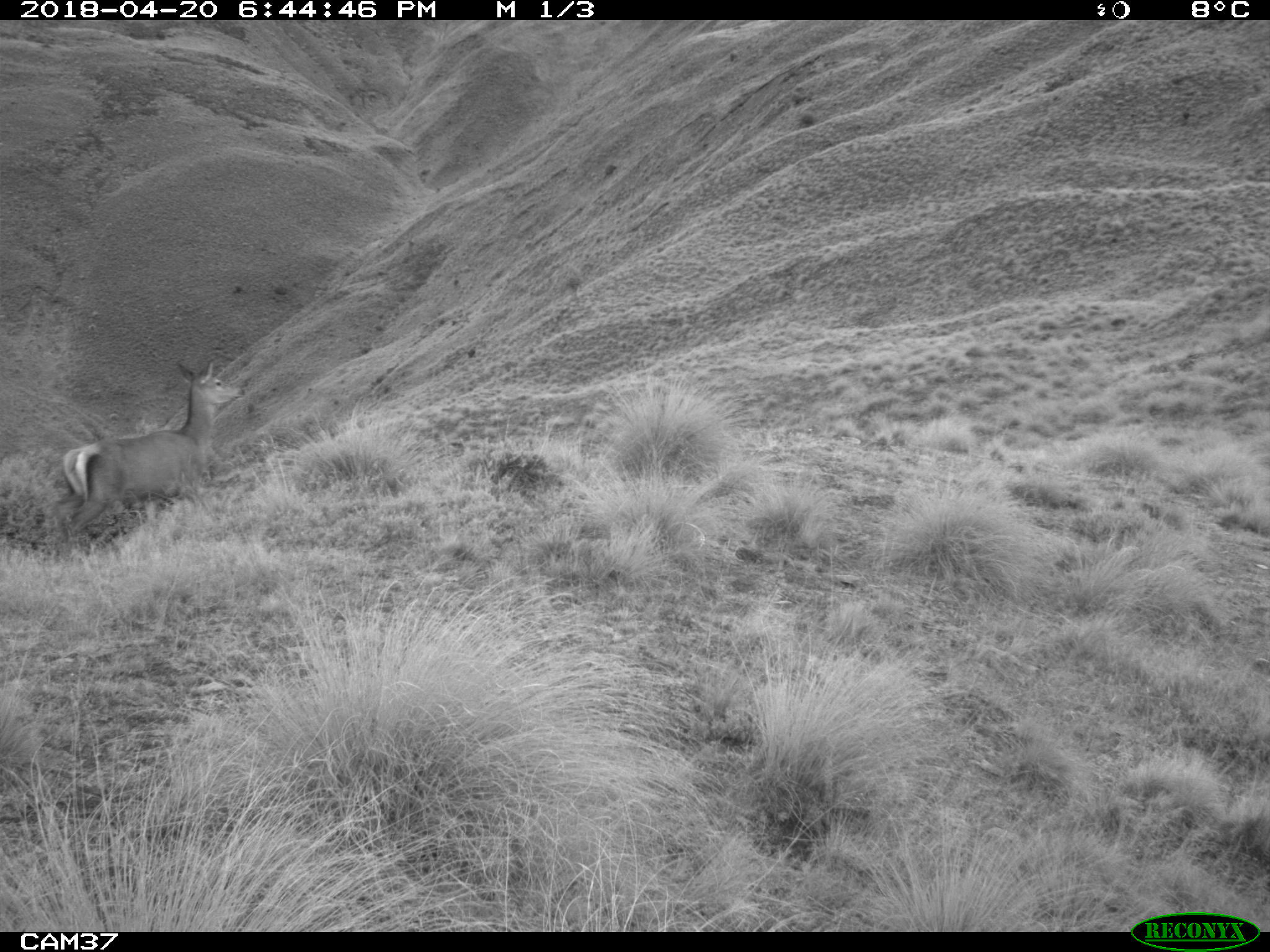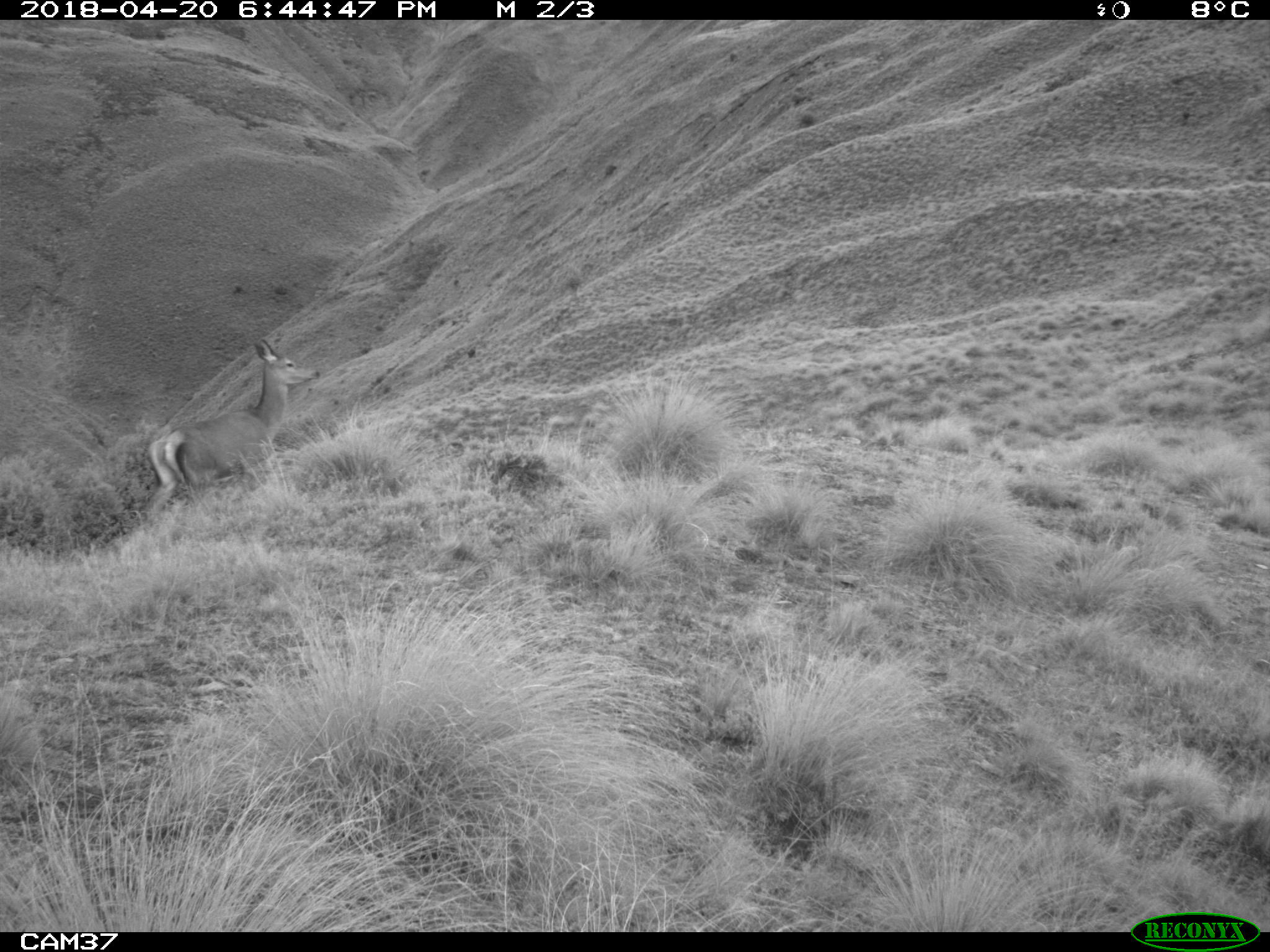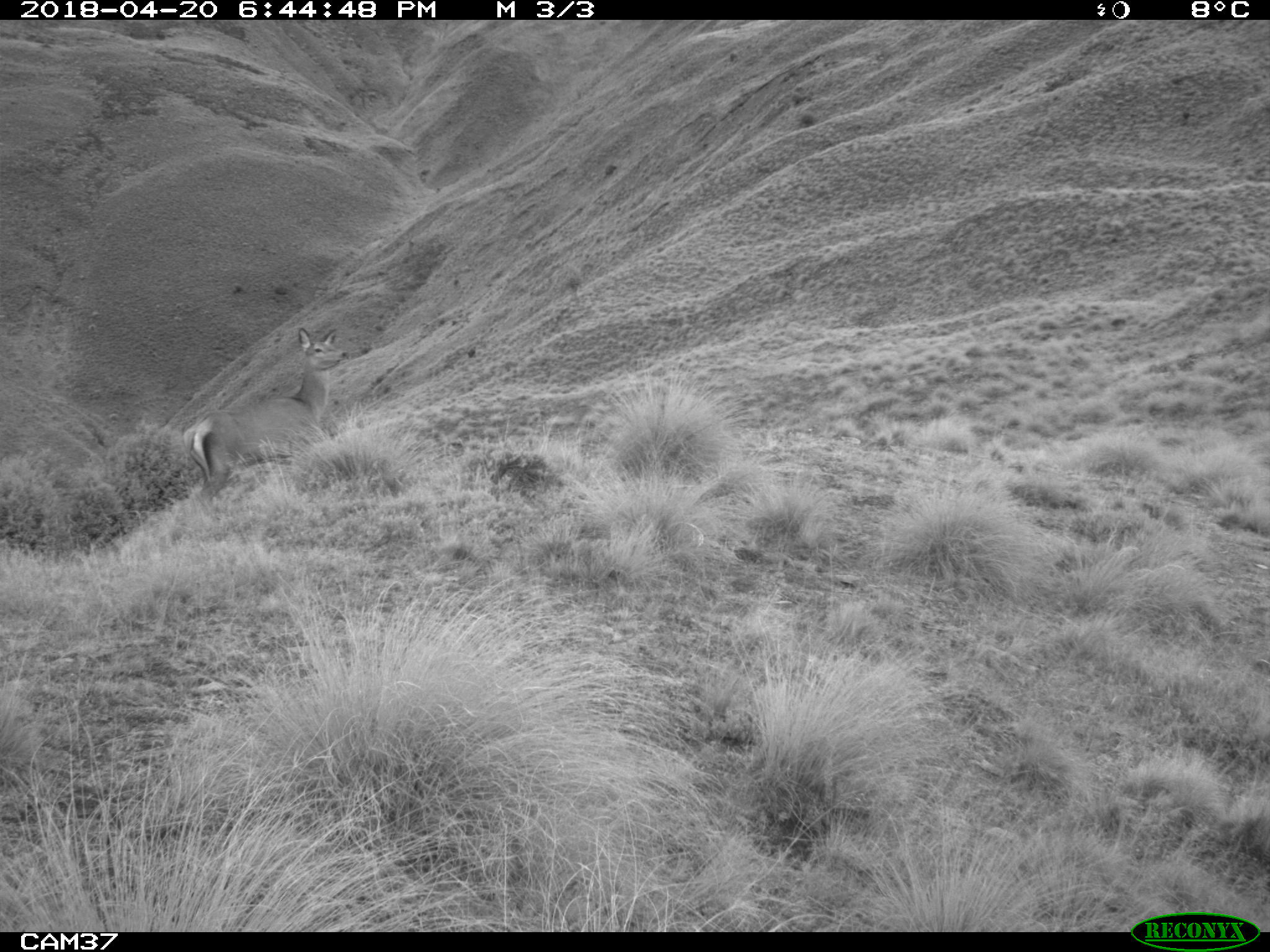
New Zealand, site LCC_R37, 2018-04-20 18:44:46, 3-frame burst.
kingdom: Animalia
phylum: Chordata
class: Mammalia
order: Artiodactyla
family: Cervidae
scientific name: Cervidae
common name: deer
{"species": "deer (Cervidae)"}